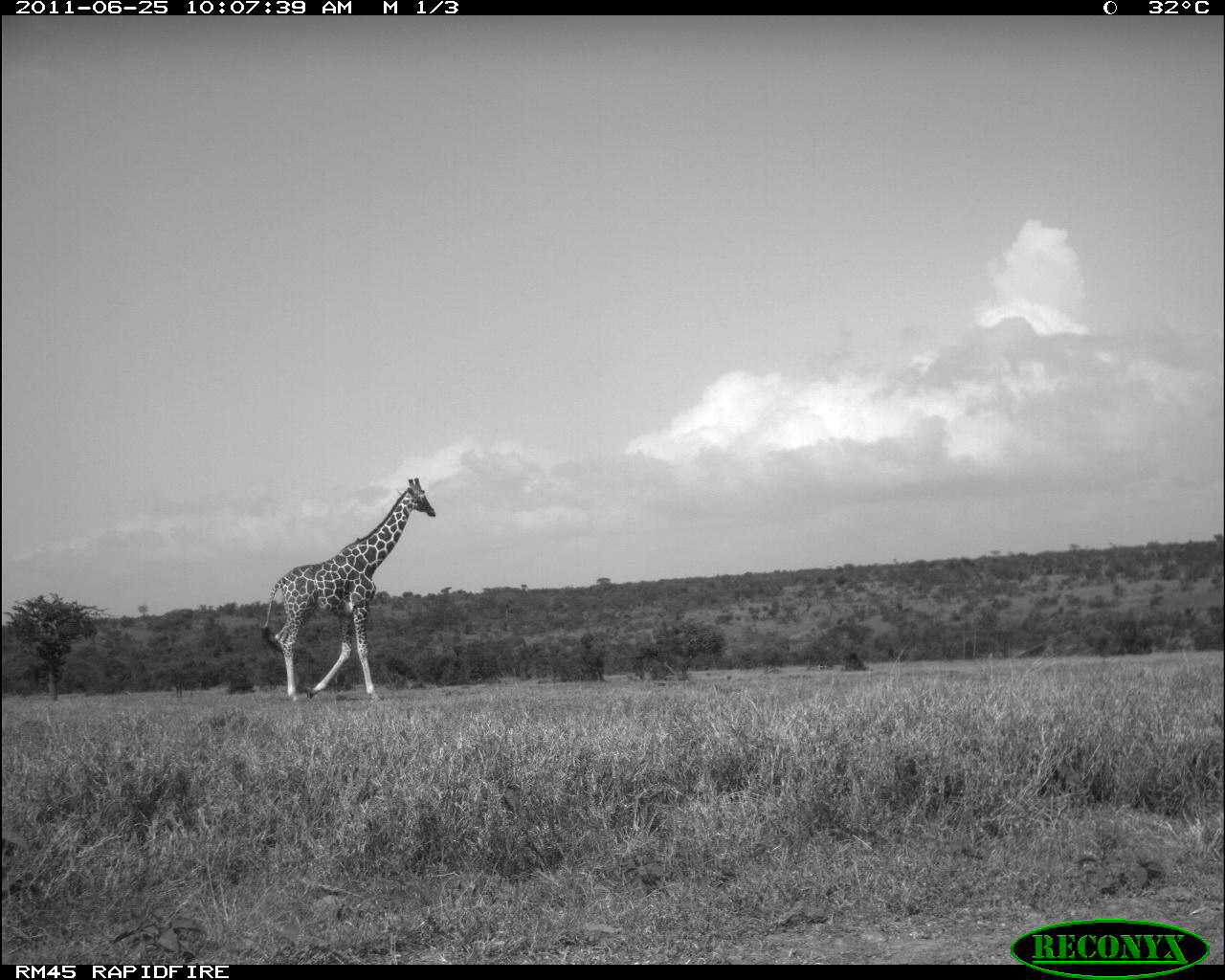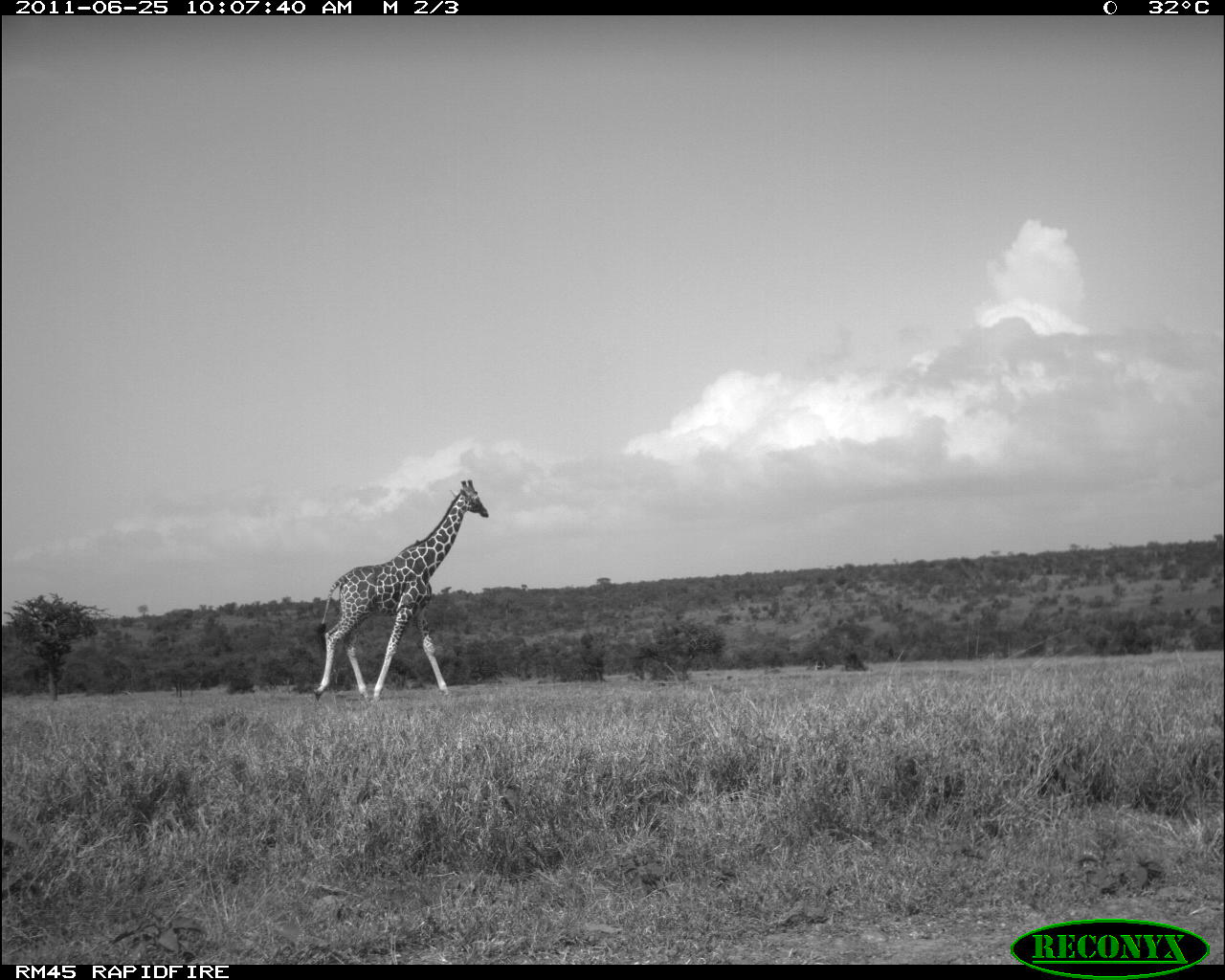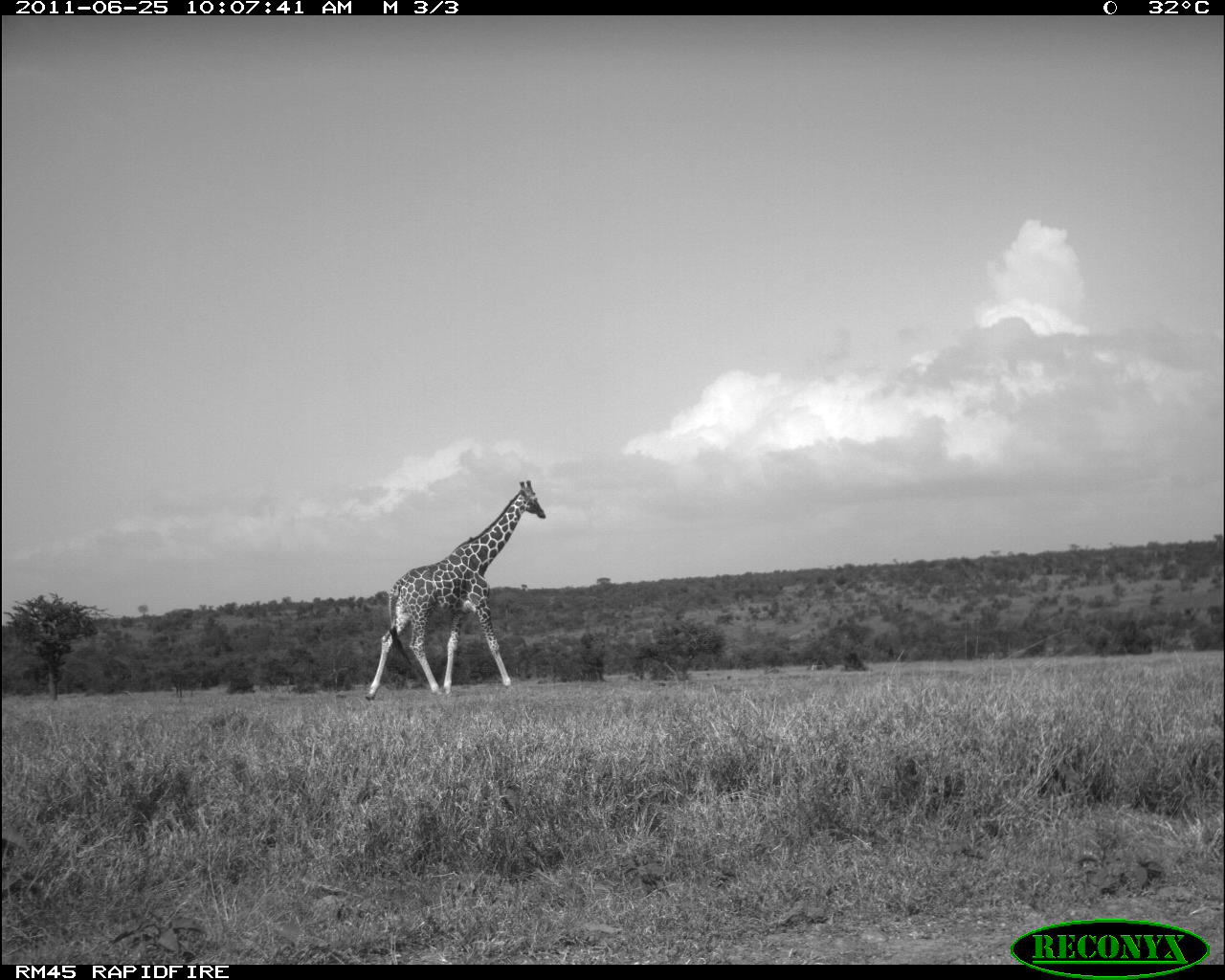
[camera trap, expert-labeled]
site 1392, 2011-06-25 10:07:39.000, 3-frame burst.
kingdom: Animalia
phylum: Chordata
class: Mammalia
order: Artiodactyla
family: Giraffidae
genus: Giraffa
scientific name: Giraffa camelopardalis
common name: giraffe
Giraffa camelopardalis (giraffe), count 1.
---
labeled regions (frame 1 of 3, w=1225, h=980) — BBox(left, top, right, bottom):
giraffa camelopardalis: BBox(263, 478, 436, 700)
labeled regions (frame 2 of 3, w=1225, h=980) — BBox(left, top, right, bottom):
giraffa camelopardalis: BBox(313, 480, 488, 702)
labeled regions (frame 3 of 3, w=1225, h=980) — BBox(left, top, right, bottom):
giraffa camelopardalis: BBox(365, 480, 545, 700)